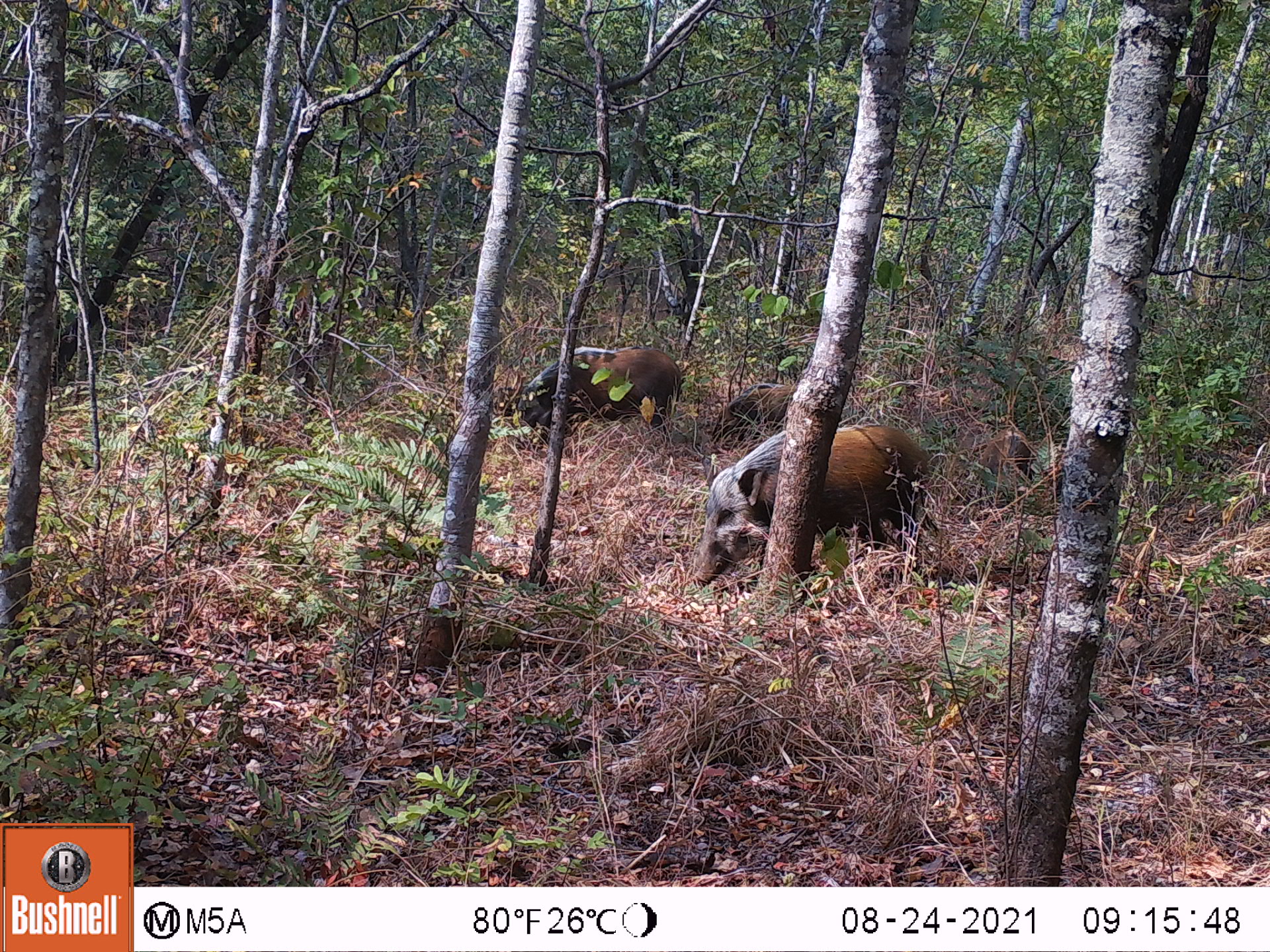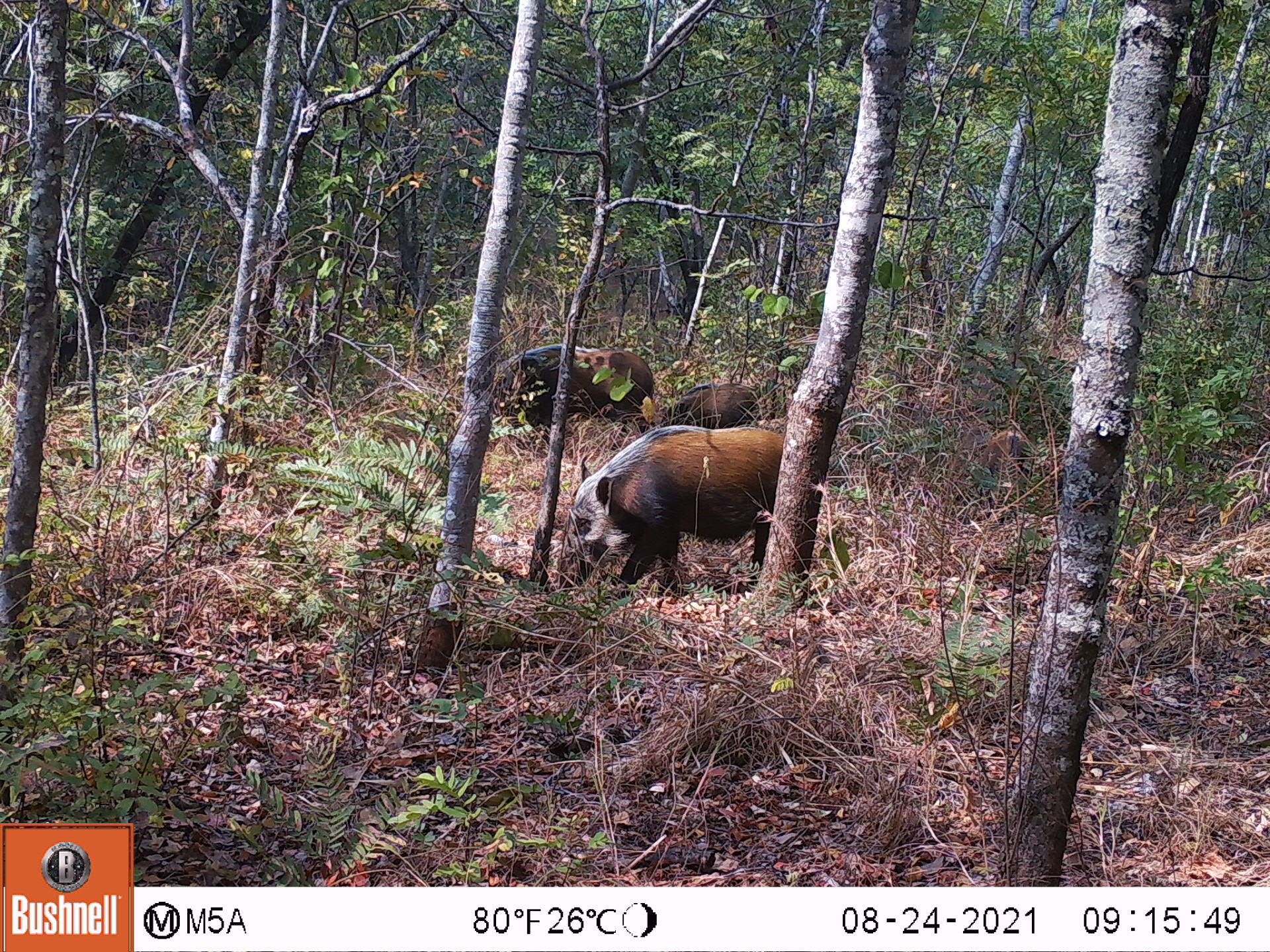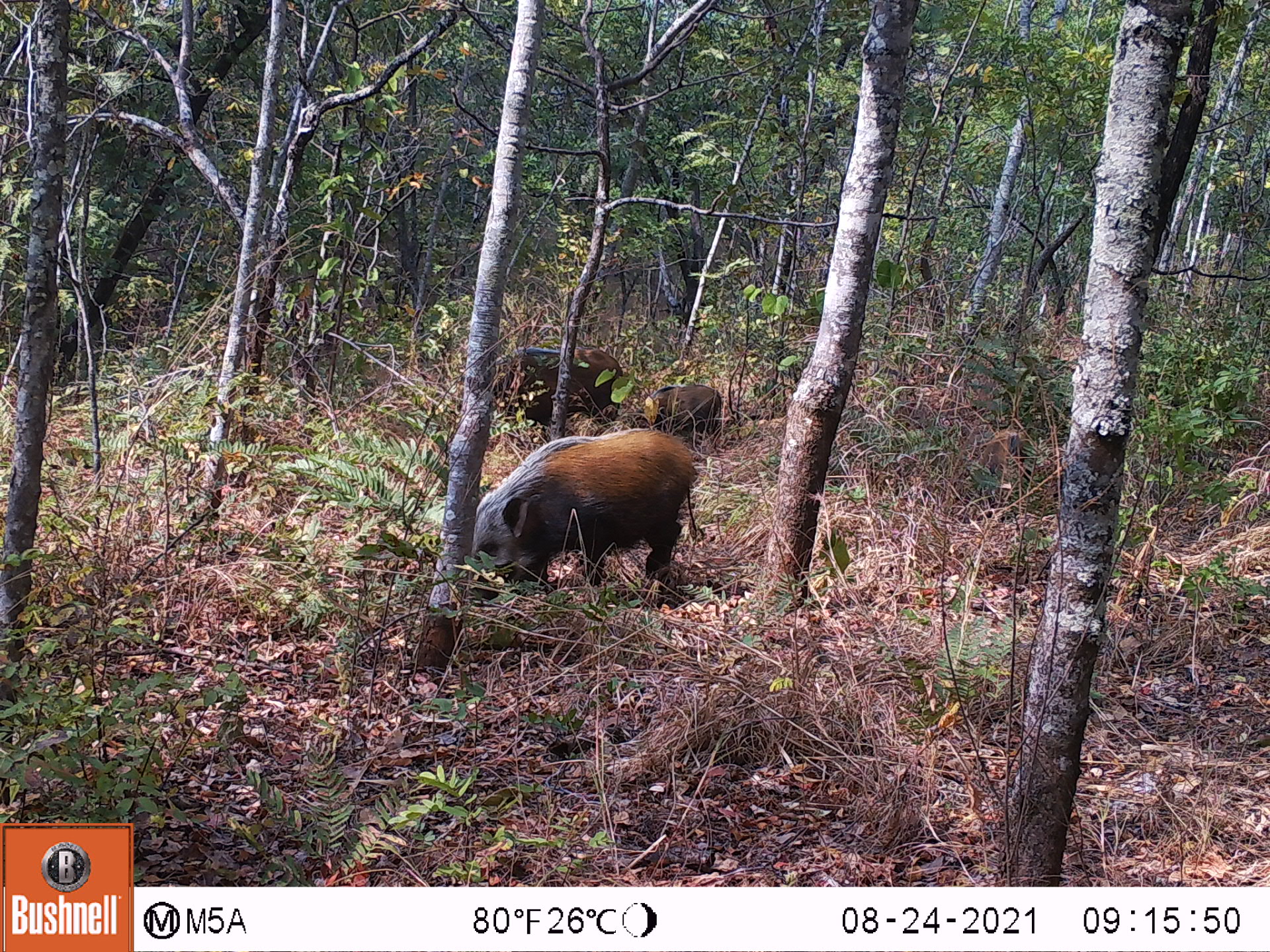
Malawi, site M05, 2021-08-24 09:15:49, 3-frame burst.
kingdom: Animalia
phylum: Chordata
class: Mammalia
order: Artiodactyla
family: Suidae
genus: Potamochoerus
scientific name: Potamochoerus larvatus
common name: bushpig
Bushpig (Potamochoerus larvatus), count 3.